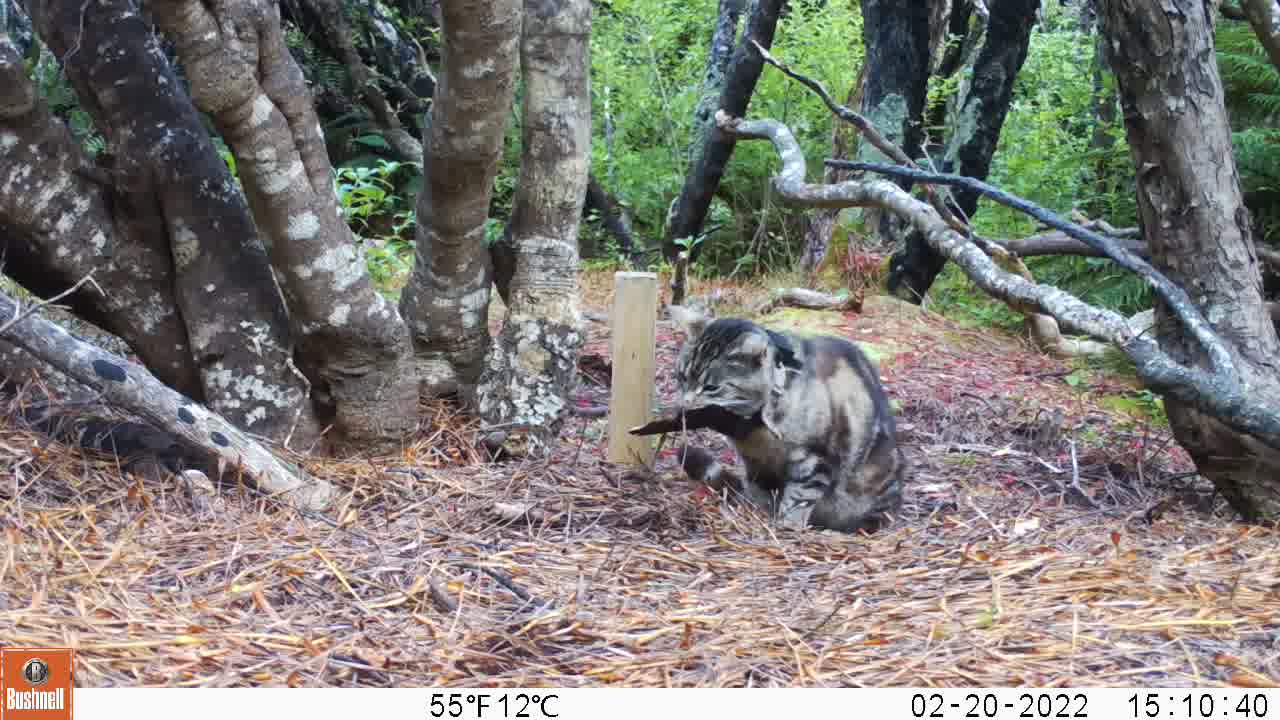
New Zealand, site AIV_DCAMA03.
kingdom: Animalia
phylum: Chordata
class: Mammalia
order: Carnivora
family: Felidae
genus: Felis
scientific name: Felis catus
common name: domestic cat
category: cat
Cat (domestic cat) (Felis catus).